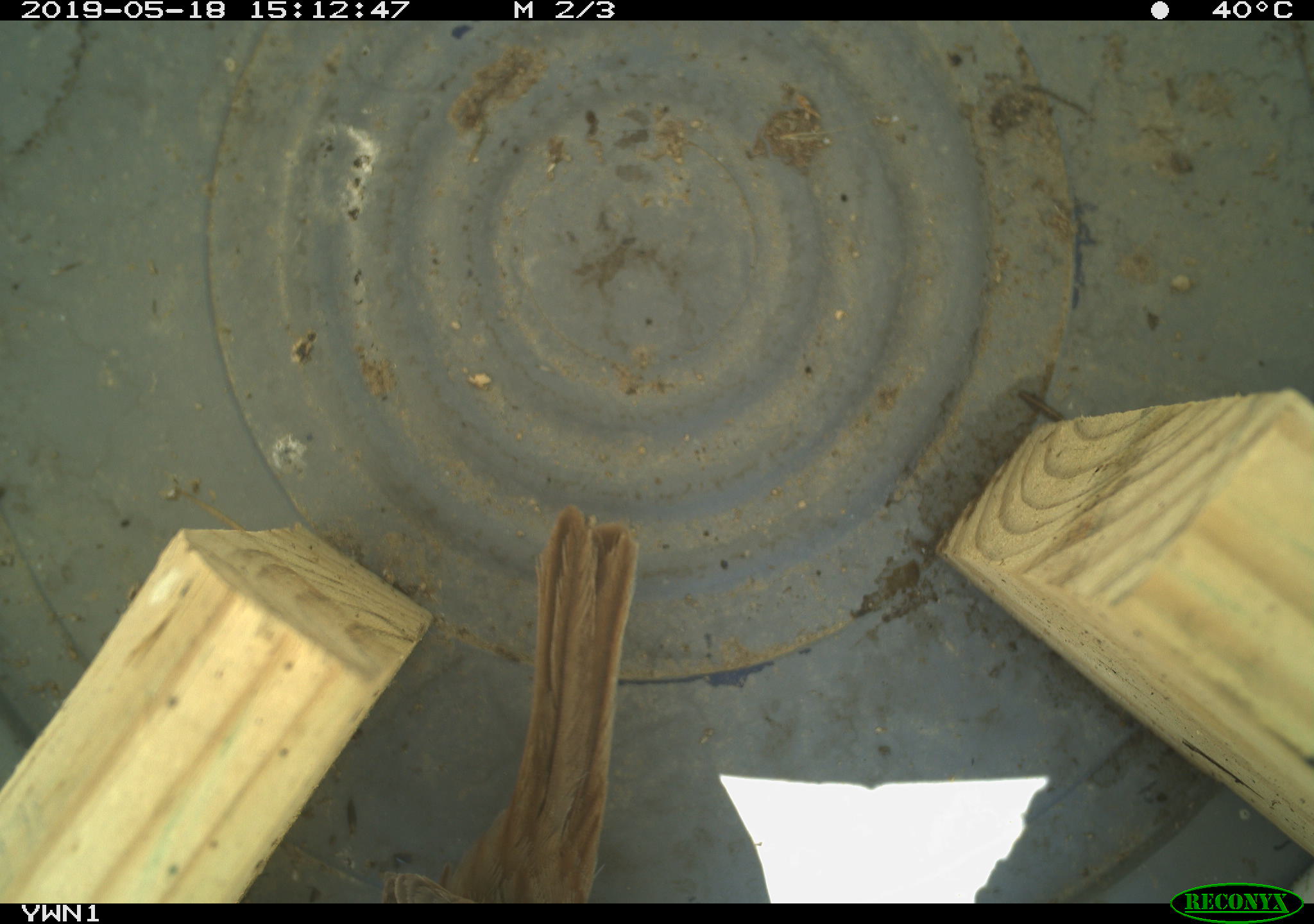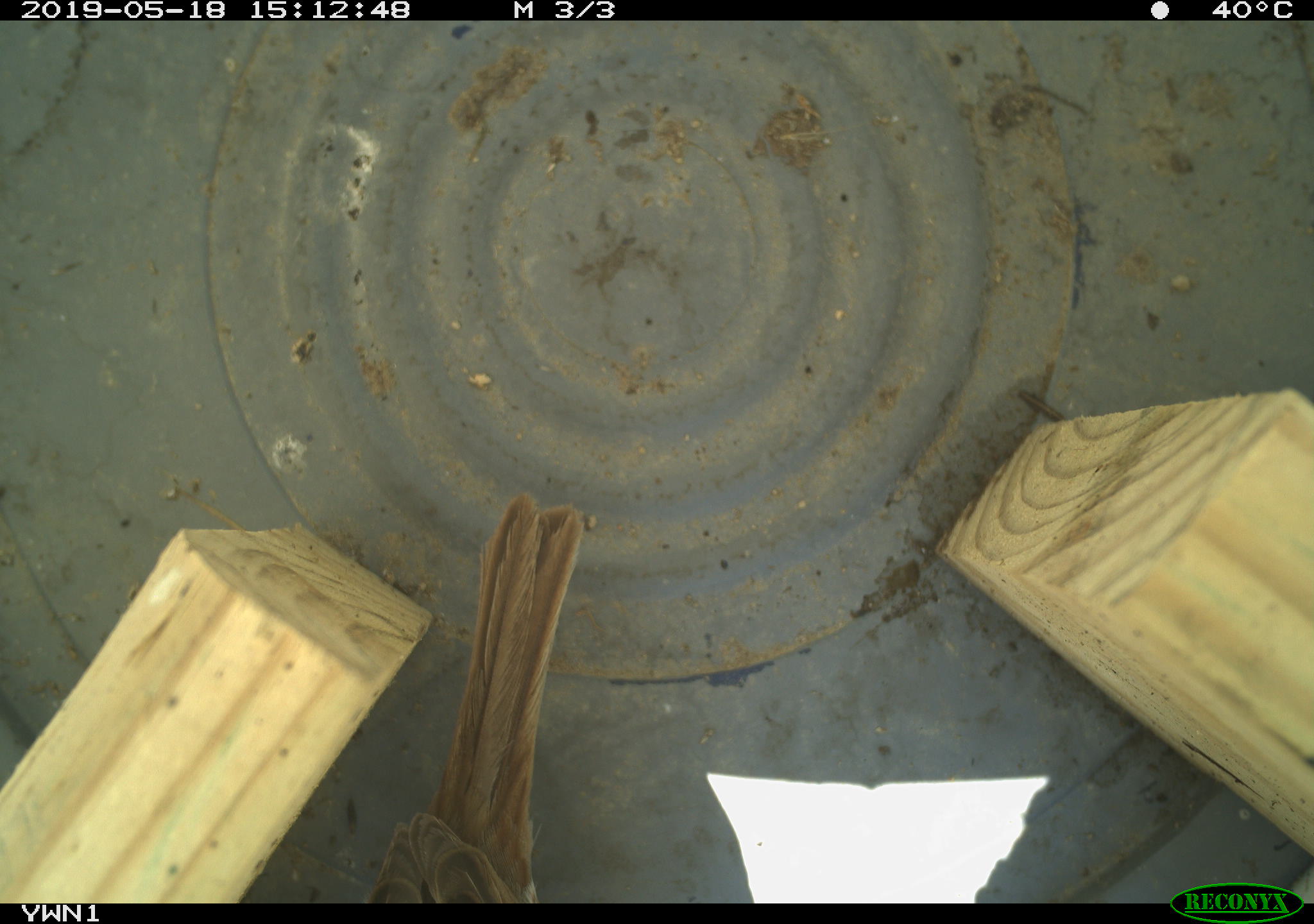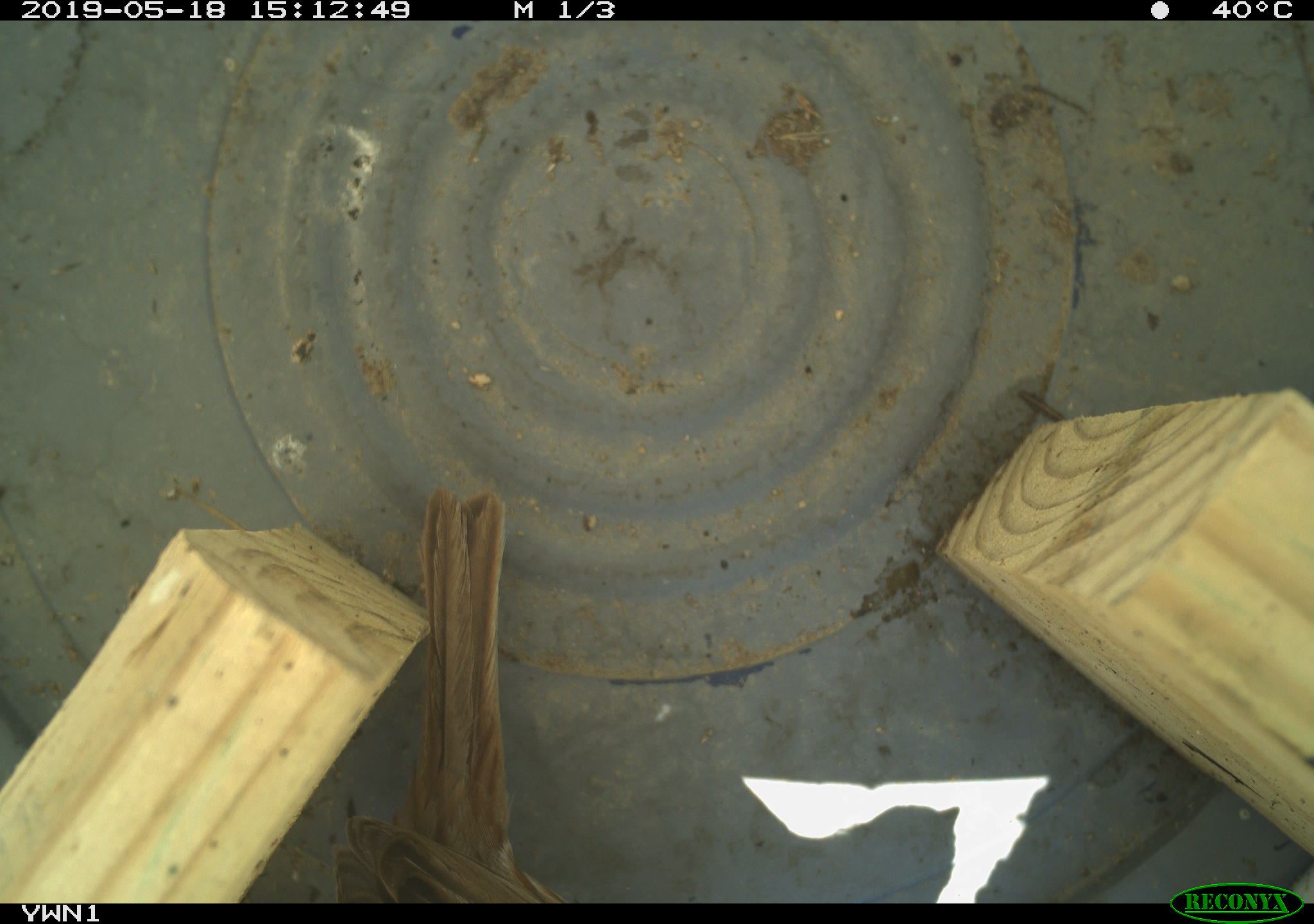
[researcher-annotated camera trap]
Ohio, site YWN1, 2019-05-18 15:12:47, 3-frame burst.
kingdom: Animalia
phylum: Chordata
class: Aves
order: Passeriformes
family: Passerellidae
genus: Melospiza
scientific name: Melospiza melodia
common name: song sparrow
Song sparrow (Melospiza melodia).